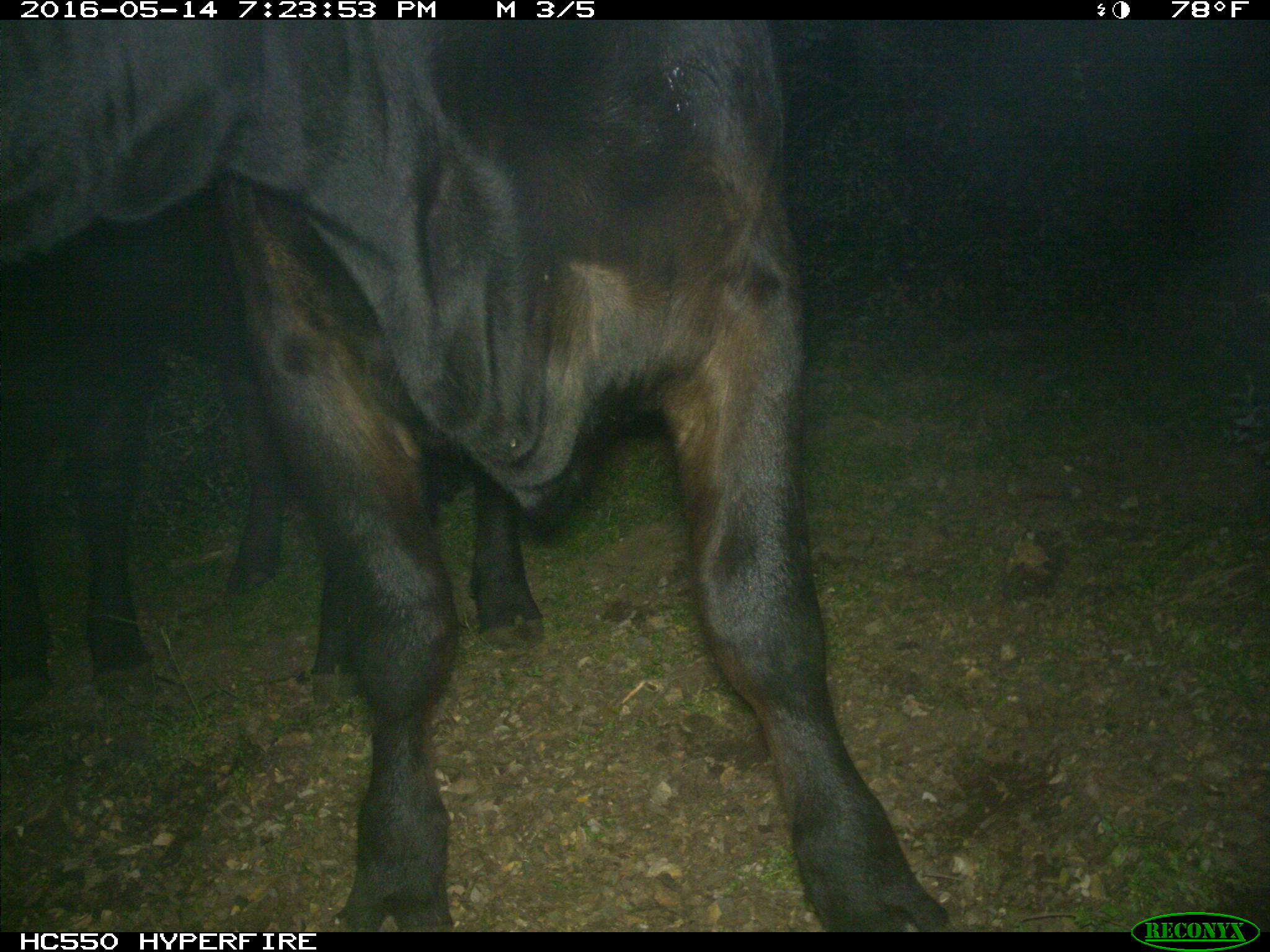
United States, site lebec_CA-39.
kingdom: Animalia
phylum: Chordata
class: Mammalia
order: Artiodactyla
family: Bovidae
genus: Bos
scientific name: Bos taurus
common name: domestic cow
Bos taurus (domestic cow).